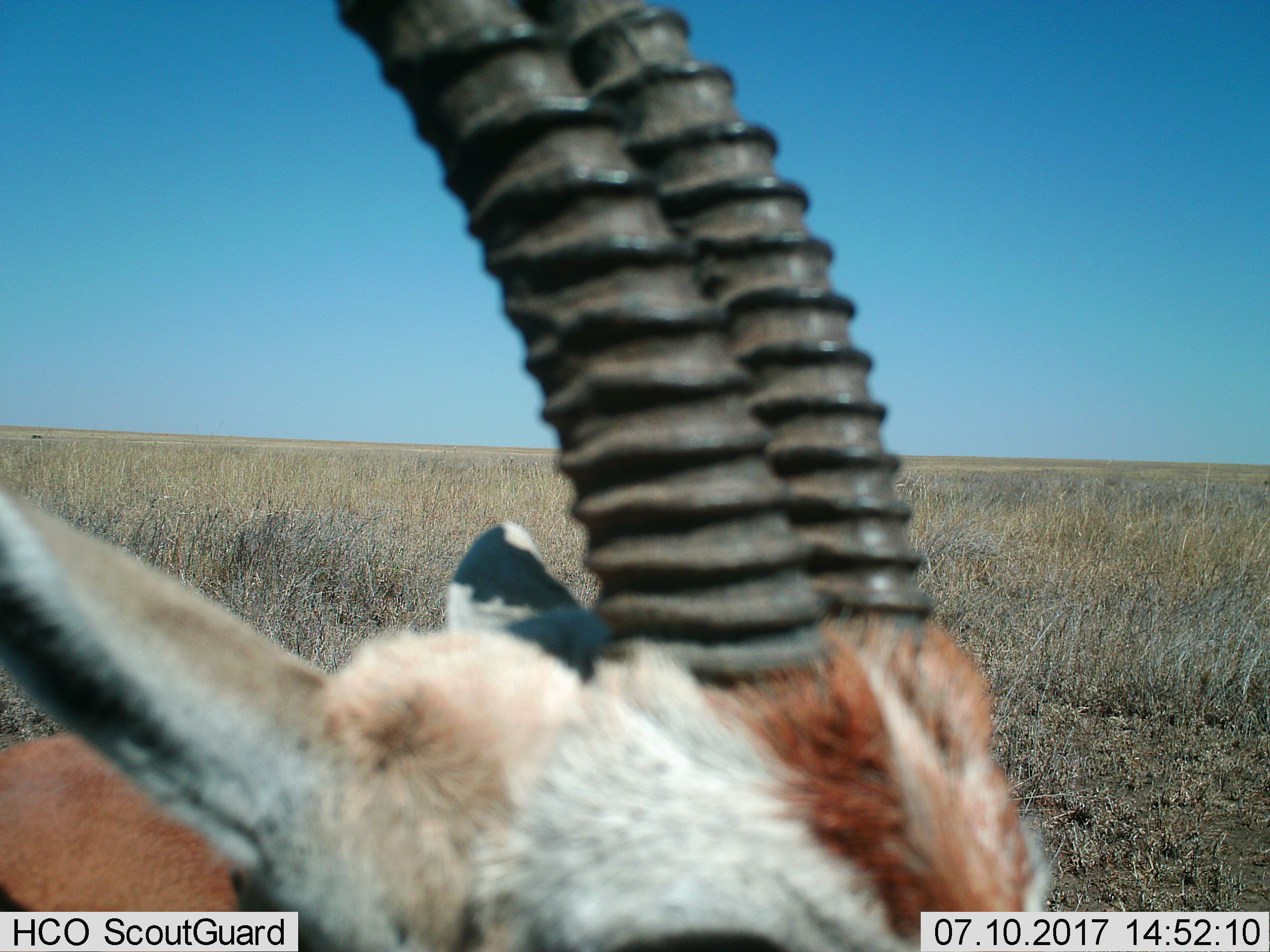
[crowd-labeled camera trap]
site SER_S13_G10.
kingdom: Animalia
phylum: Chordata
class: Mammalia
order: Artiodactyla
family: Bovidae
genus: Eudorcas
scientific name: Eudorcas thomsonii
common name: thomson's gazelle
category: gazellethomsons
Gazellethomsons (thomson's gazelle) (Eudorcas thomsonii), count 1. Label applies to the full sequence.